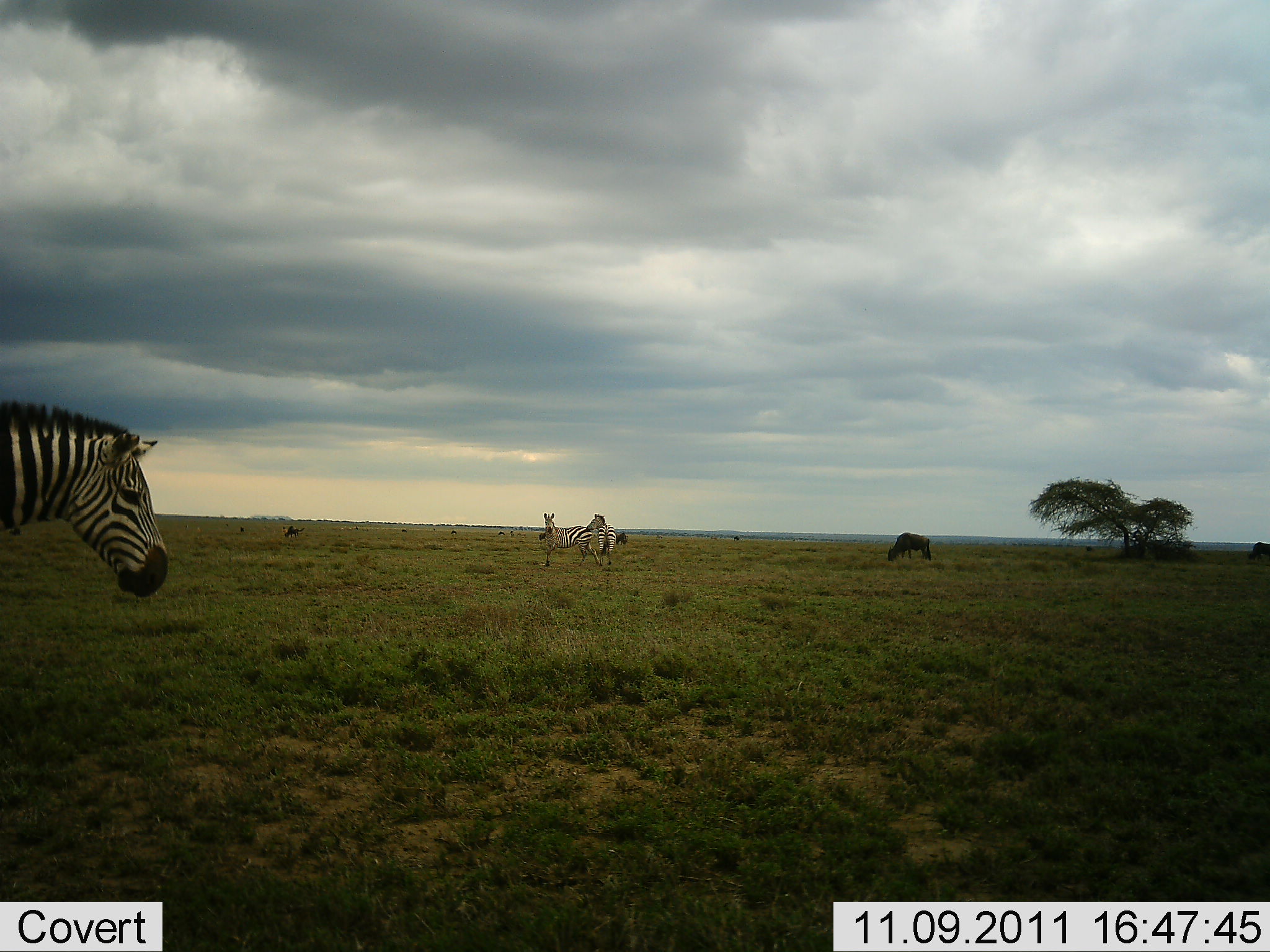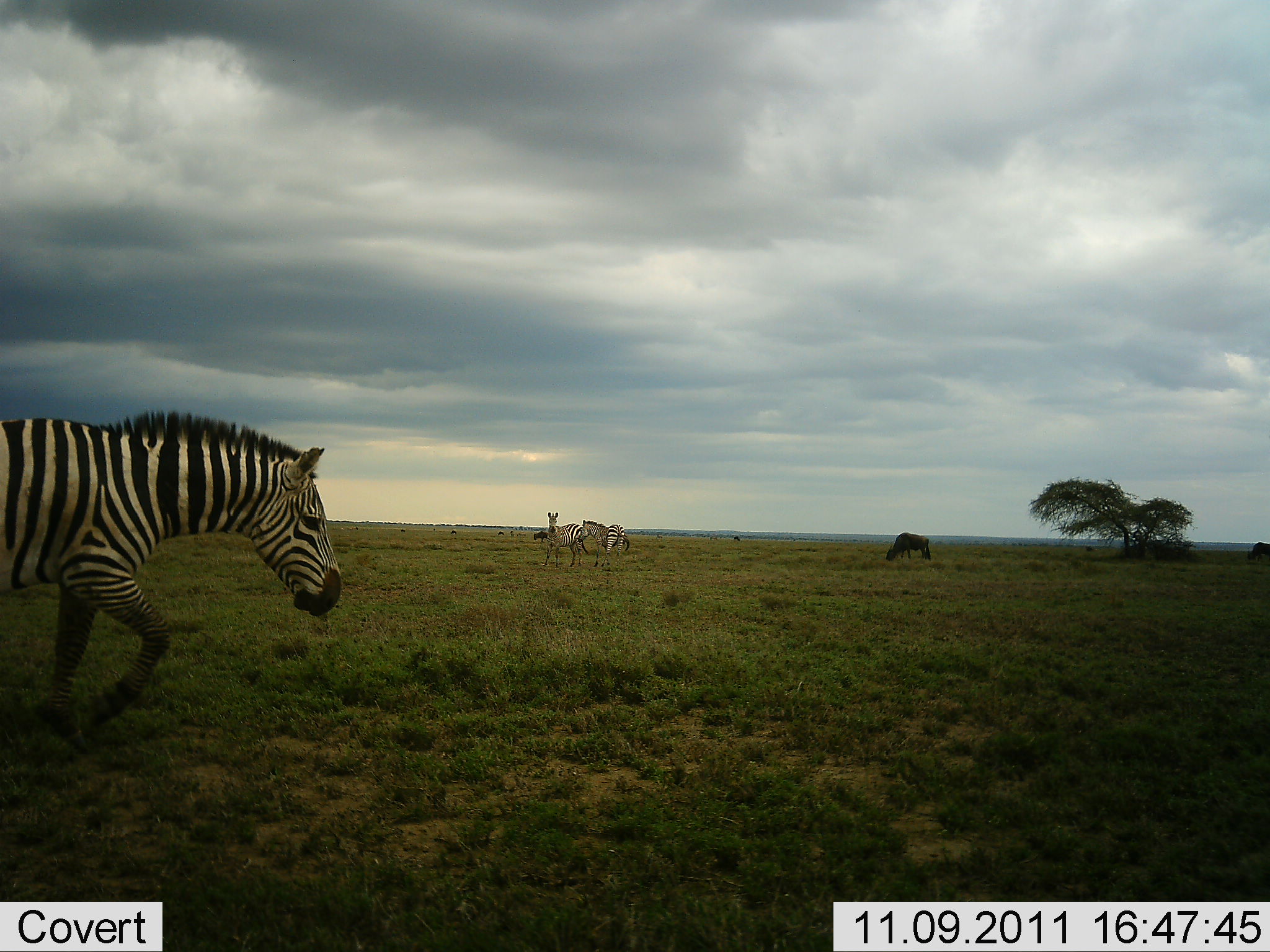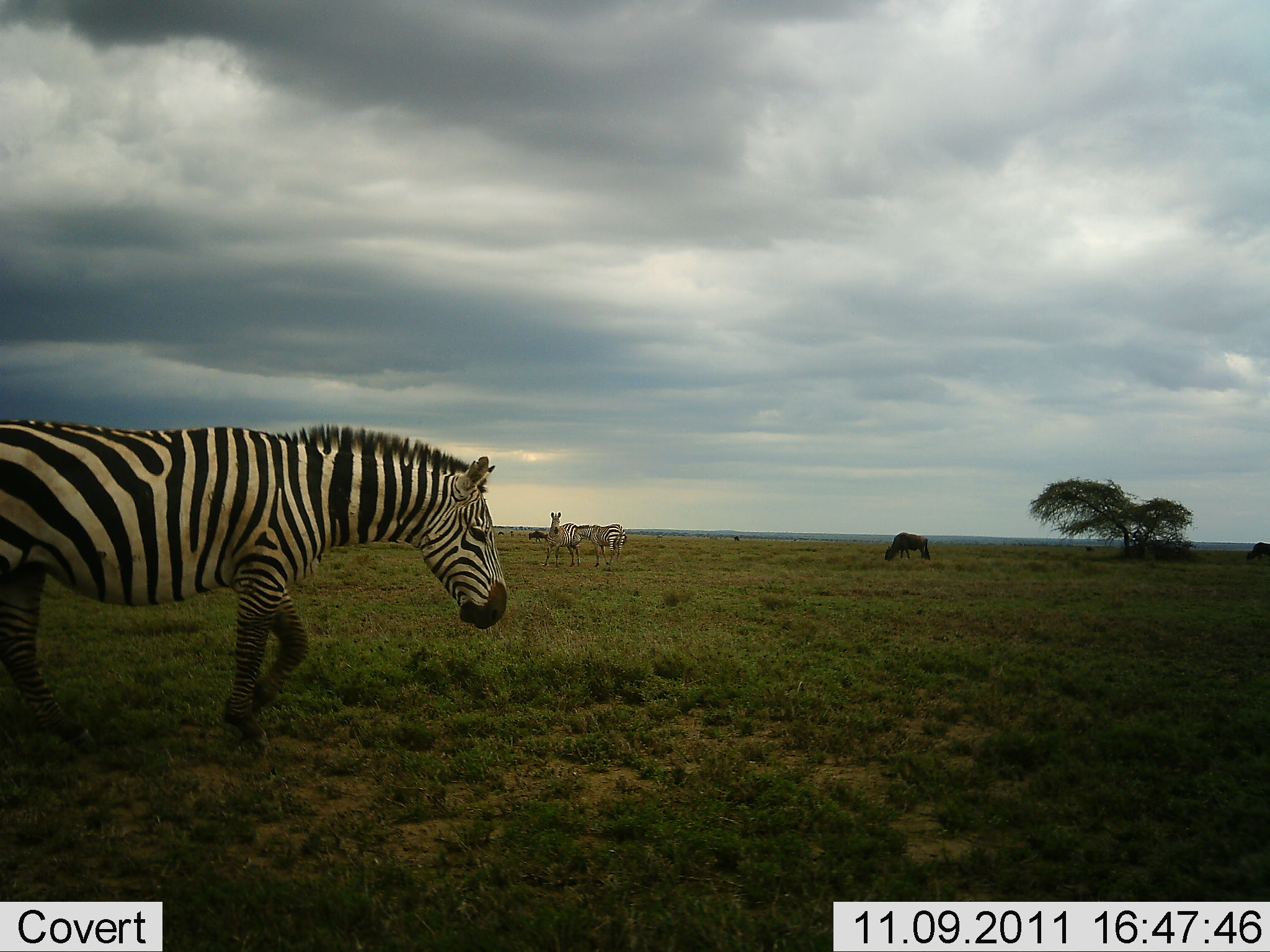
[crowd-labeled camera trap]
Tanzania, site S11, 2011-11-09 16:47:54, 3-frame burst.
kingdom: Animalia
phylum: Chordata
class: Mammalia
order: Artiodactyla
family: Bovidae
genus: Connochaetes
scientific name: Connochaetes taurinus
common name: blue wildebeest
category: wildebeest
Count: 2.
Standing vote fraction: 40%.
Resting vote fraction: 0%.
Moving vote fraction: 0%.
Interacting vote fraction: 0%.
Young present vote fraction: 0%.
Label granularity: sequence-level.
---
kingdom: Animalia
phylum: Chordata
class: Mammalia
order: Perissodactyla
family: Equidae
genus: Equus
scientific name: Equus quagga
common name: plains zebra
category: zebra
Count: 3.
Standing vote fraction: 53%.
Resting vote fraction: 0%.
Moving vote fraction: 67%.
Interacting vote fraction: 27%.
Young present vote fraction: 0%.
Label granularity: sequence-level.